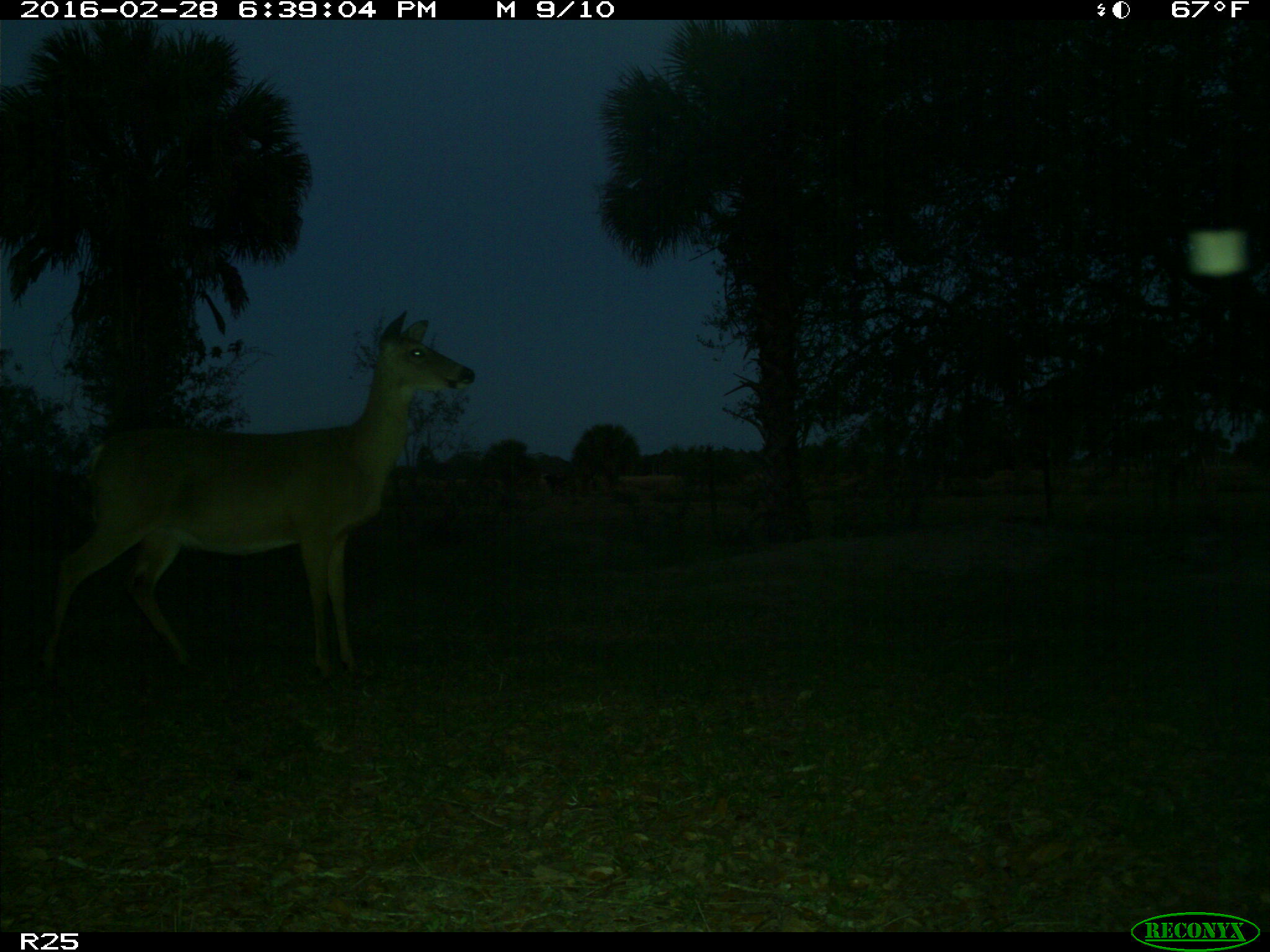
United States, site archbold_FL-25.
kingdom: Animalia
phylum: Chordata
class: Mammalia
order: Artiodactyla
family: Cervidae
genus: Odocoileus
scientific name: Odocoileus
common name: deer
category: unidentified deer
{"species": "unidentified deer (deer) (Odocoileus)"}